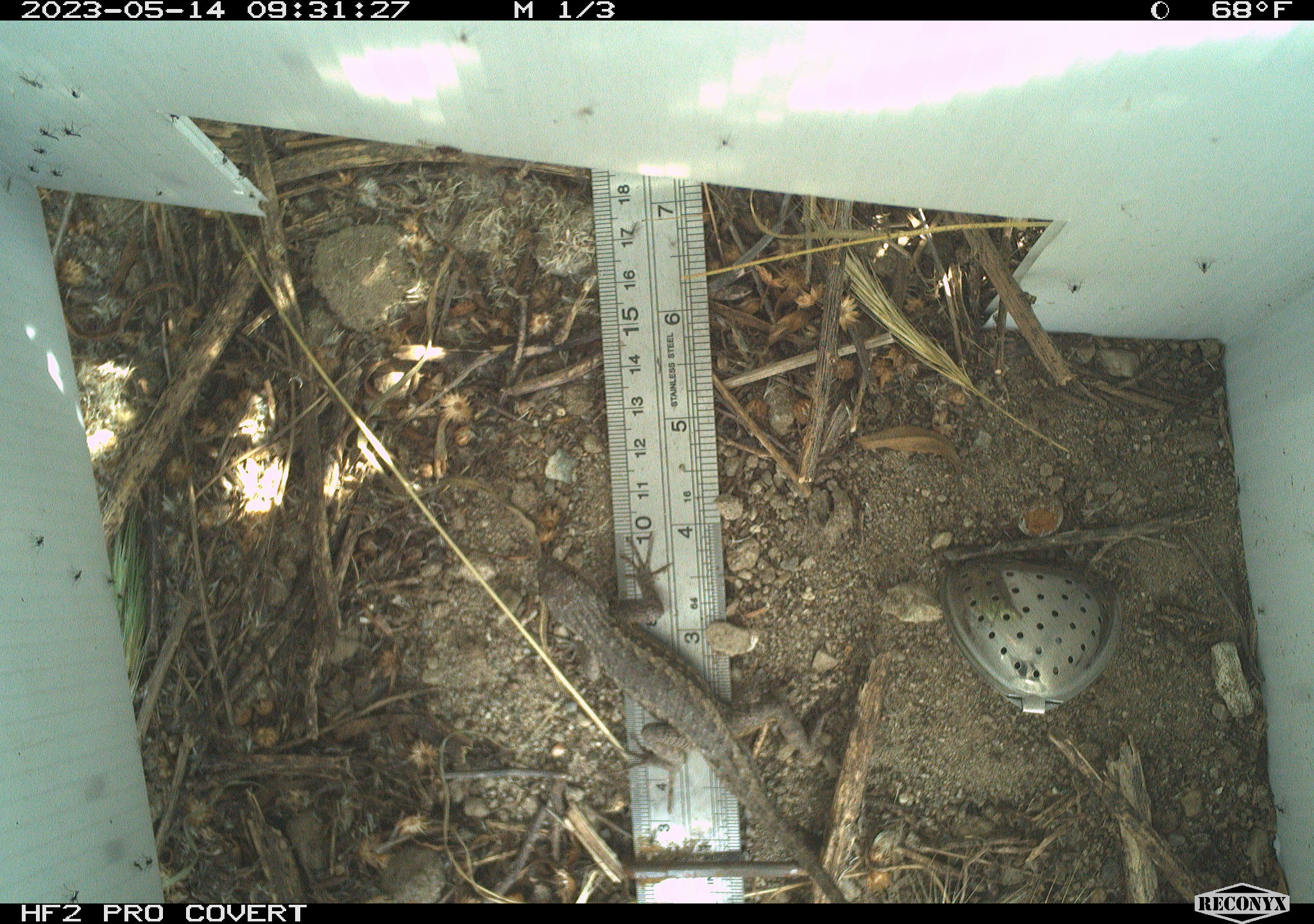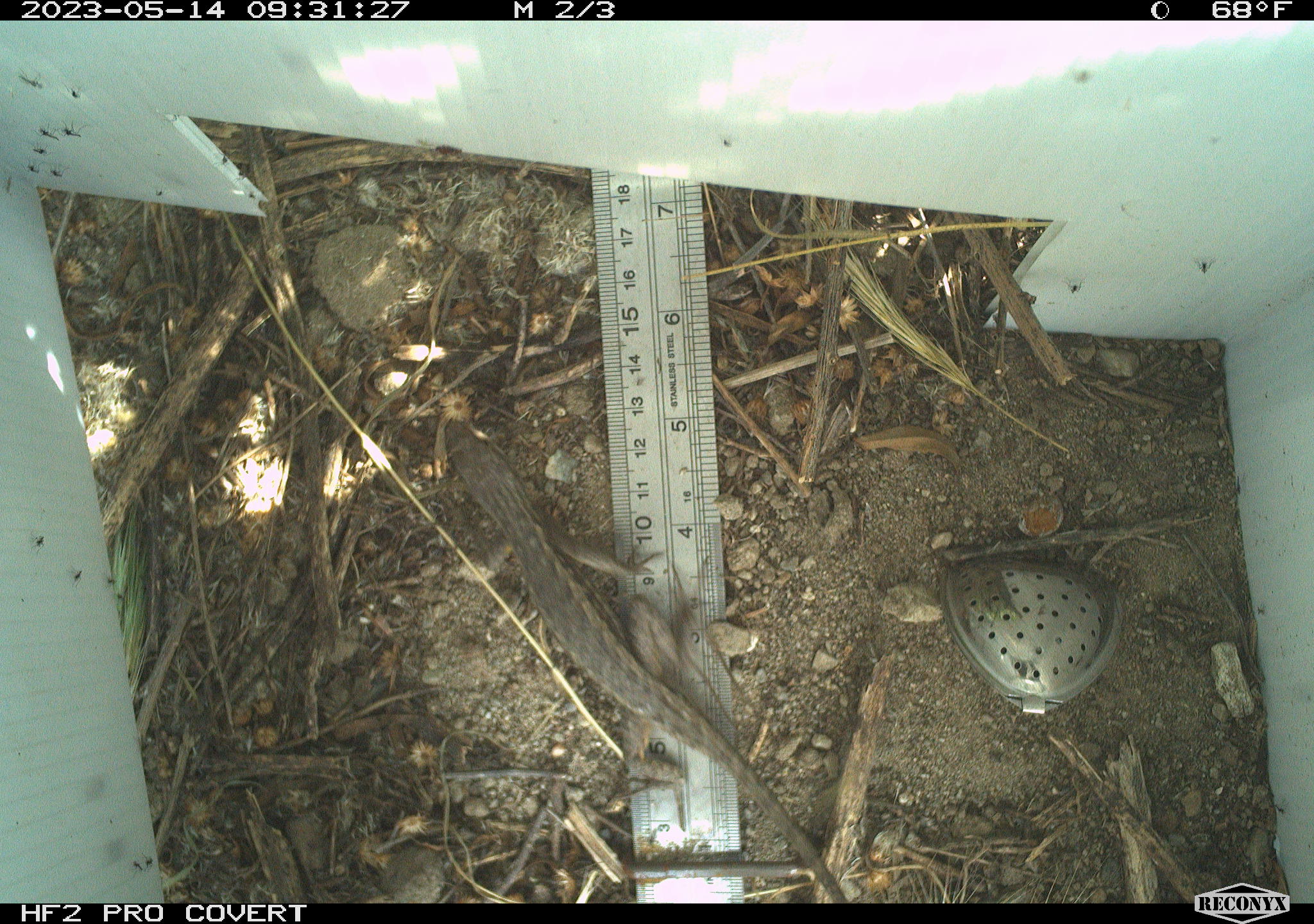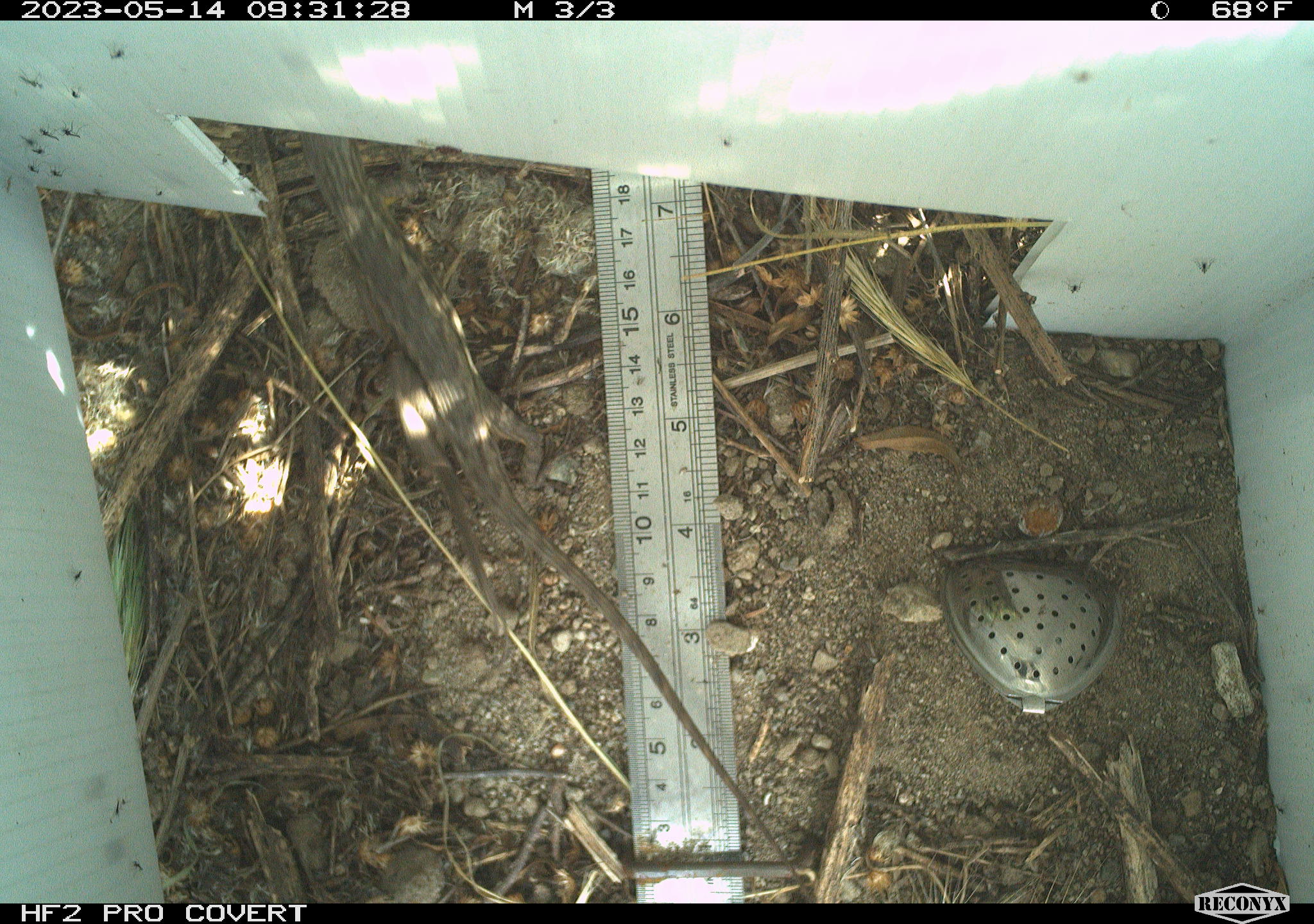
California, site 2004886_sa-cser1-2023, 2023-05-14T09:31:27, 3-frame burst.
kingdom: Animalia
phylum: Chordata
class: Reptilia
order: Squamata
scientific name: Squamata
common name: lizards and snakes